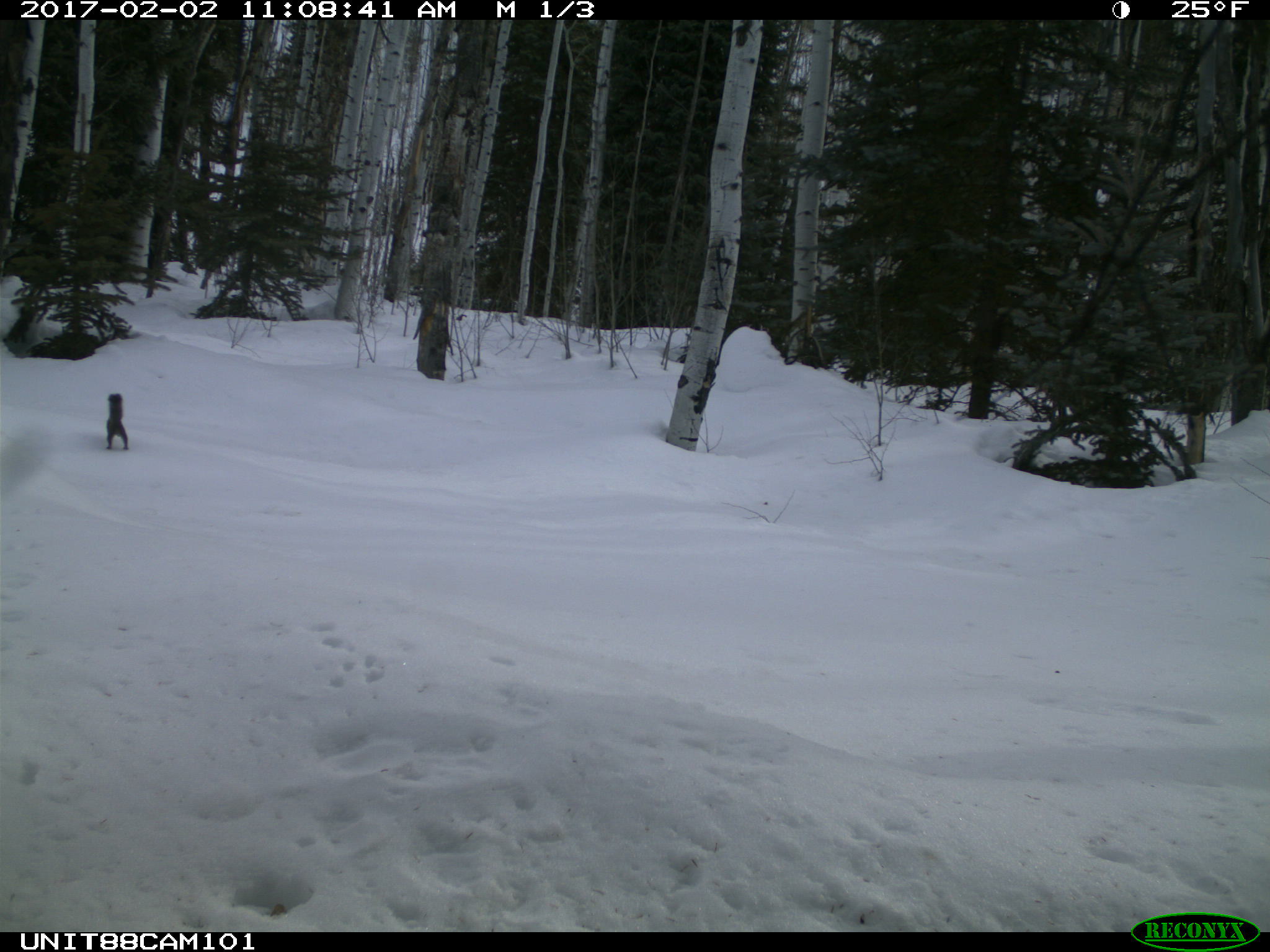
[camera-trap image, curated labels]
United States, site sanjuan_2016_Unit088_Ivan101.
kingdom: Animalia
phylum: Chordata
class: Mammalia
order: Rodentia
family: Sciuridae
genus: Tamiasciurus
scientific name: Tamiasciurus hudsonicus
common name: american red squirrel